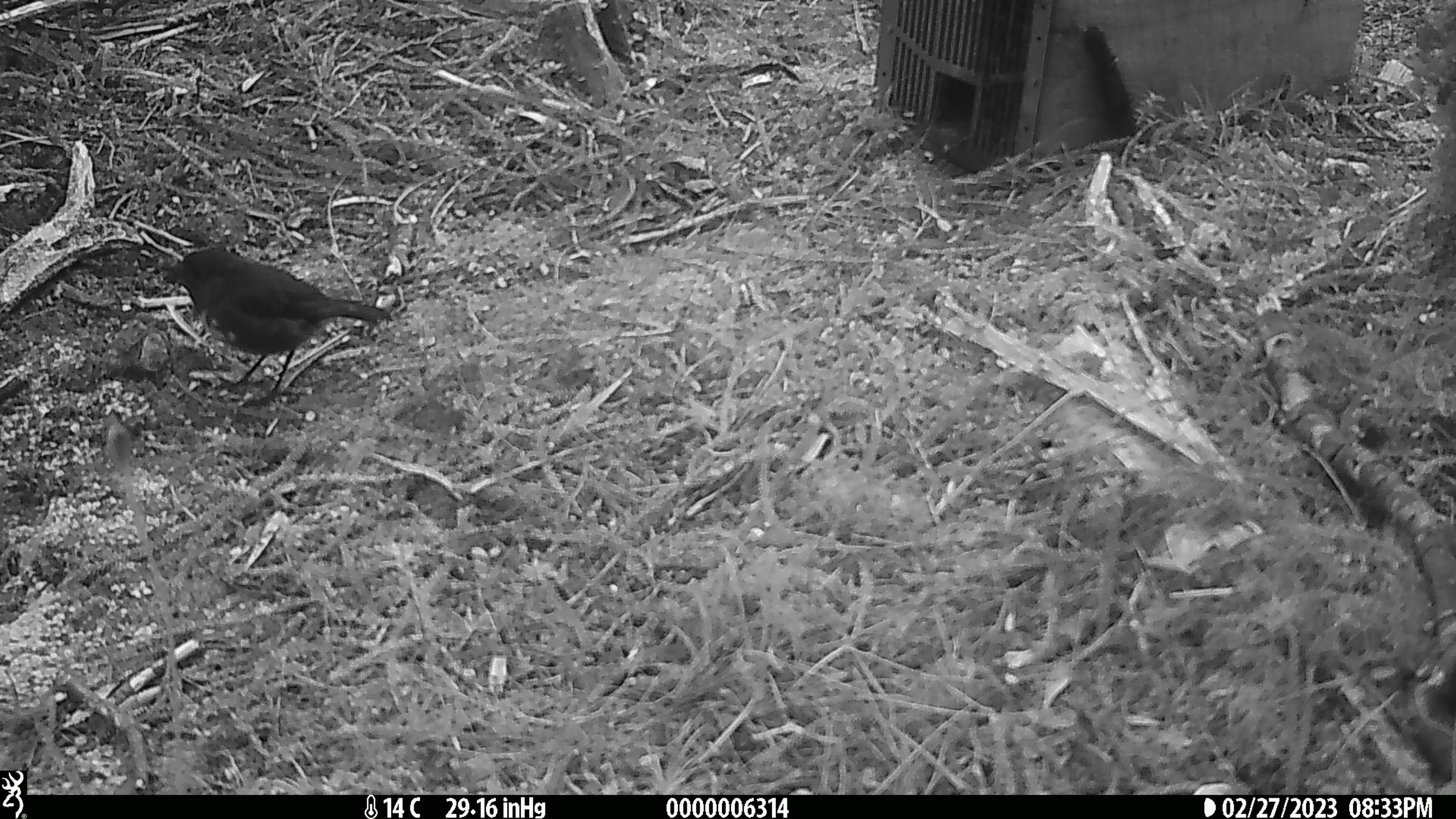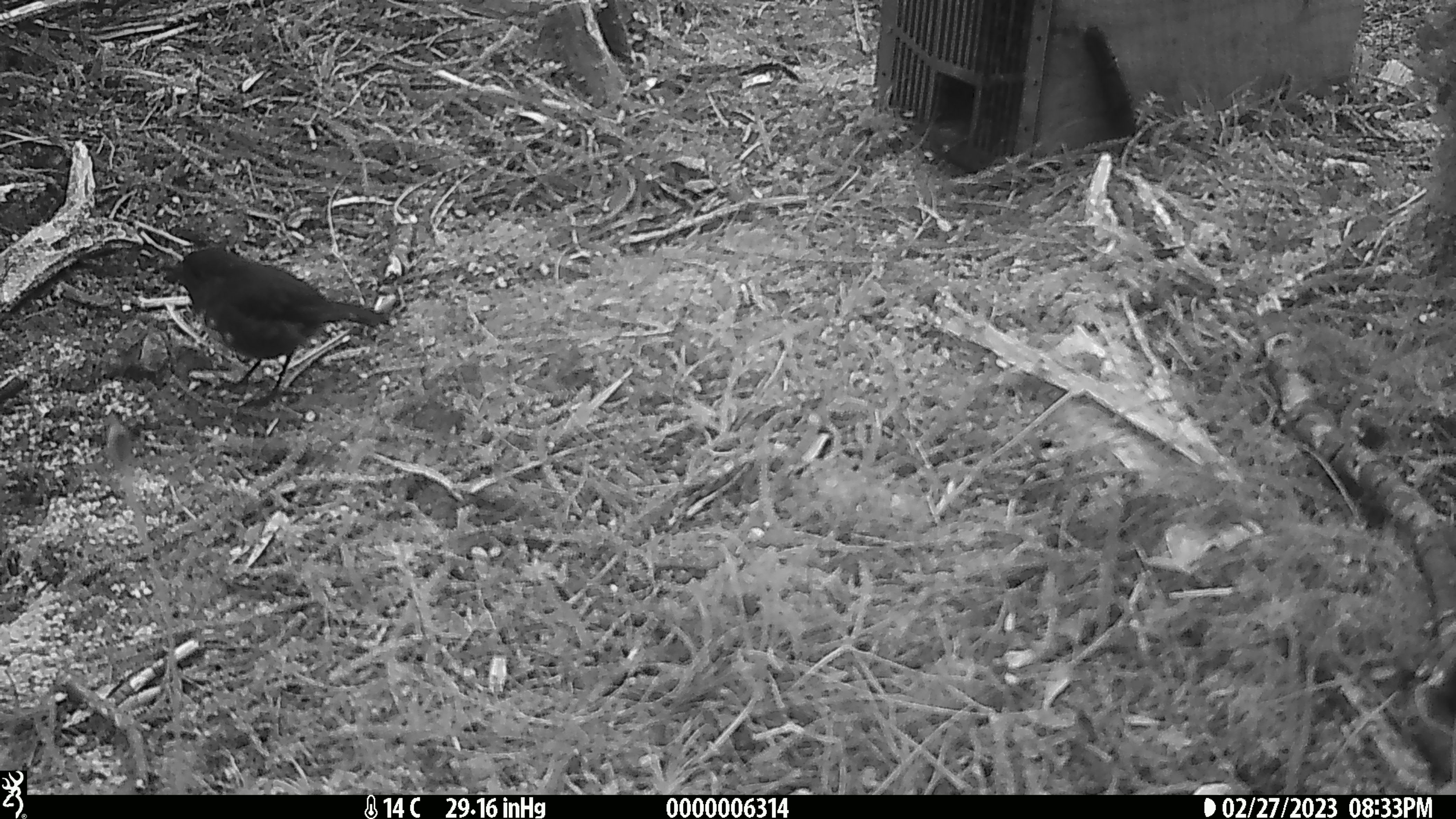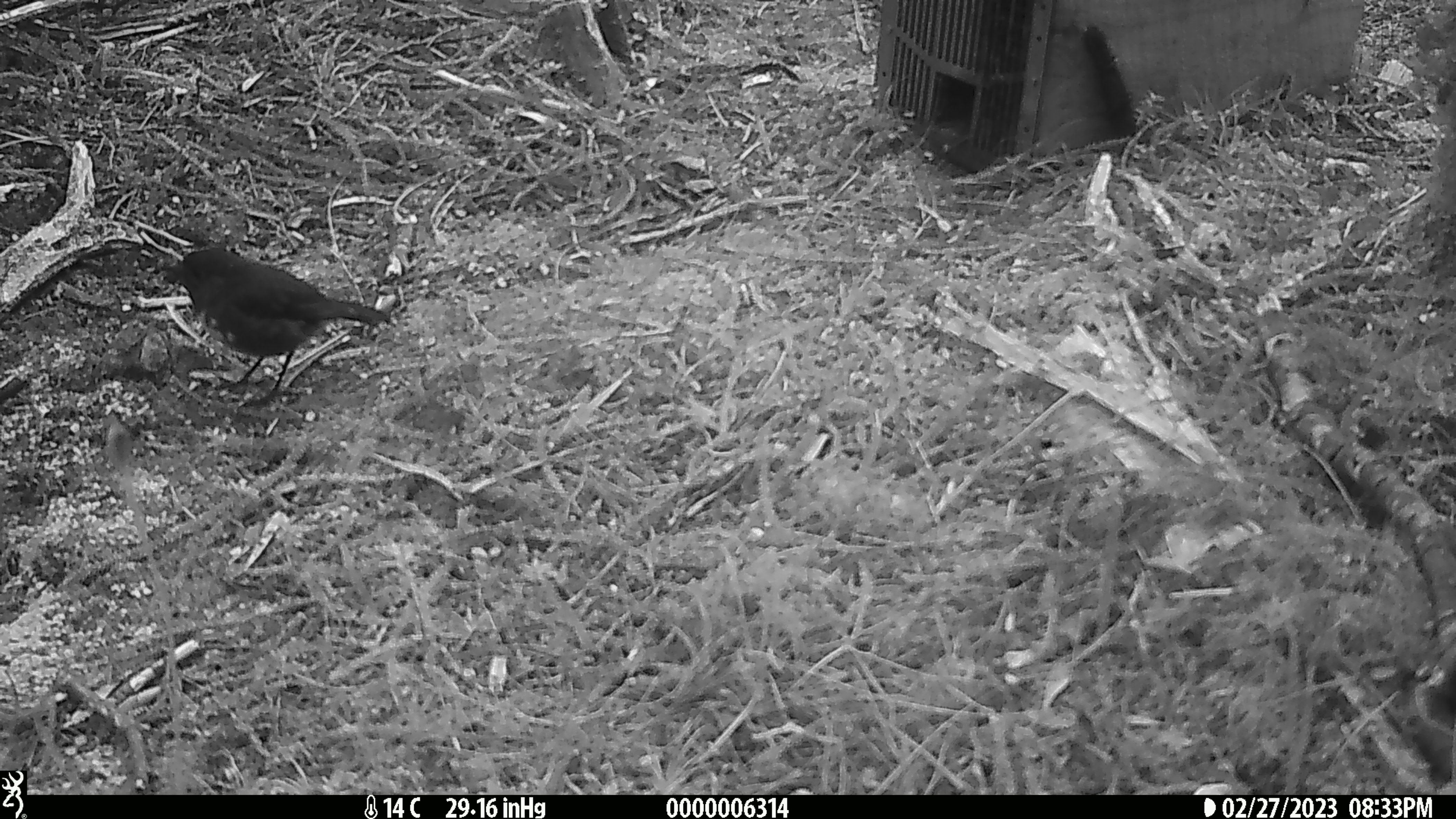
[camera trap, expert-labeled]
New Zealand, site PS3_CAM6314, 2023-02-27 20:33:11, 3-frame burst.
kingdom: Animalia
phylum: Chordata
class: Aves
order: Passeriformes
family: Petroicidae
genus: Petroica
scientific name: Petroica australis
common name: new zealand robin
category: robin